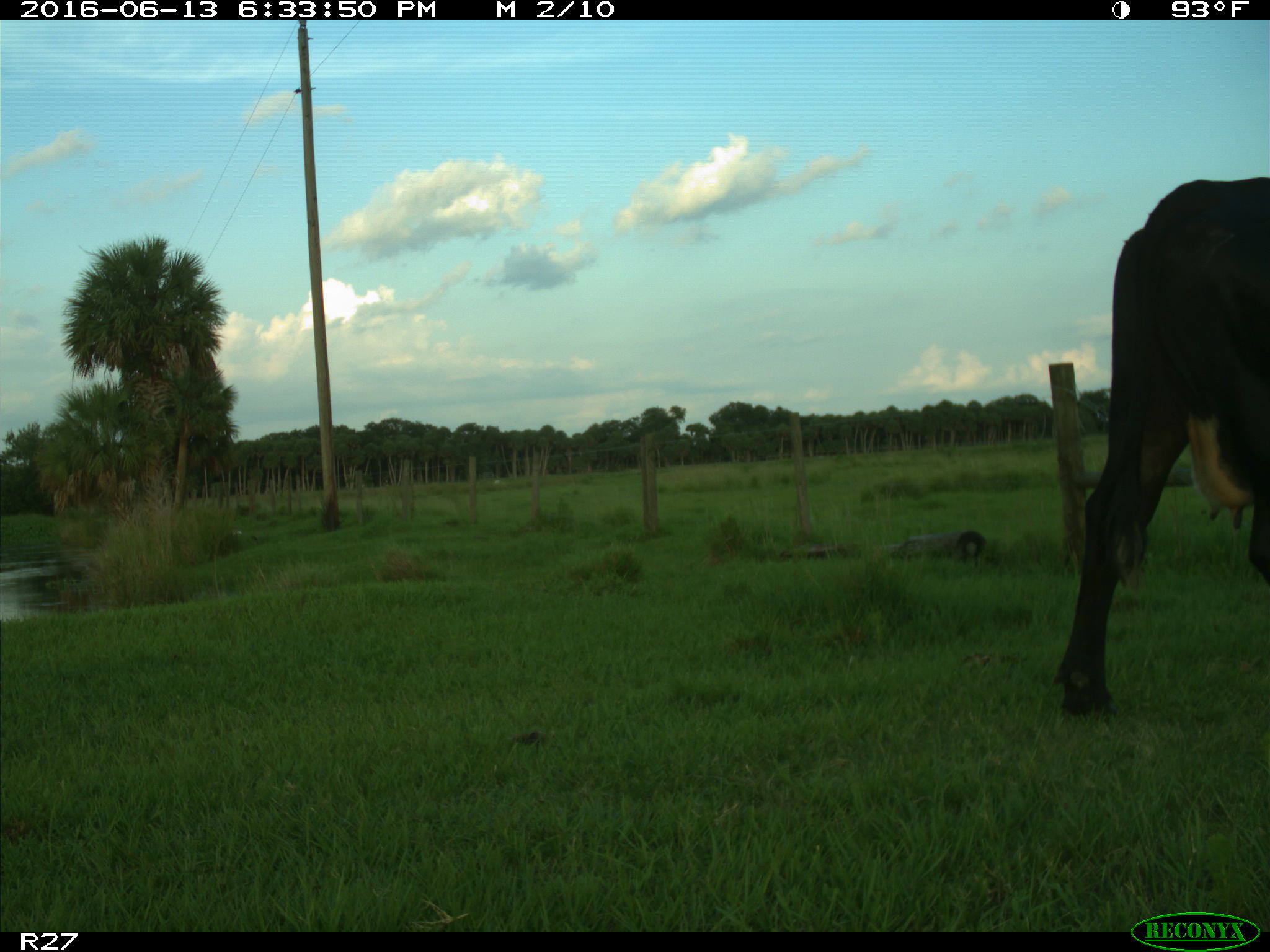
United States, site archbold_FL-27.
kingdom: Animalia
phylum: Chordata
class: Mammalia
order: Artiodactyla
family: Bovidae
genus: Bos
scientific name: Bos taurus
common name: domestic cow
Bos taurus (domestic cow).